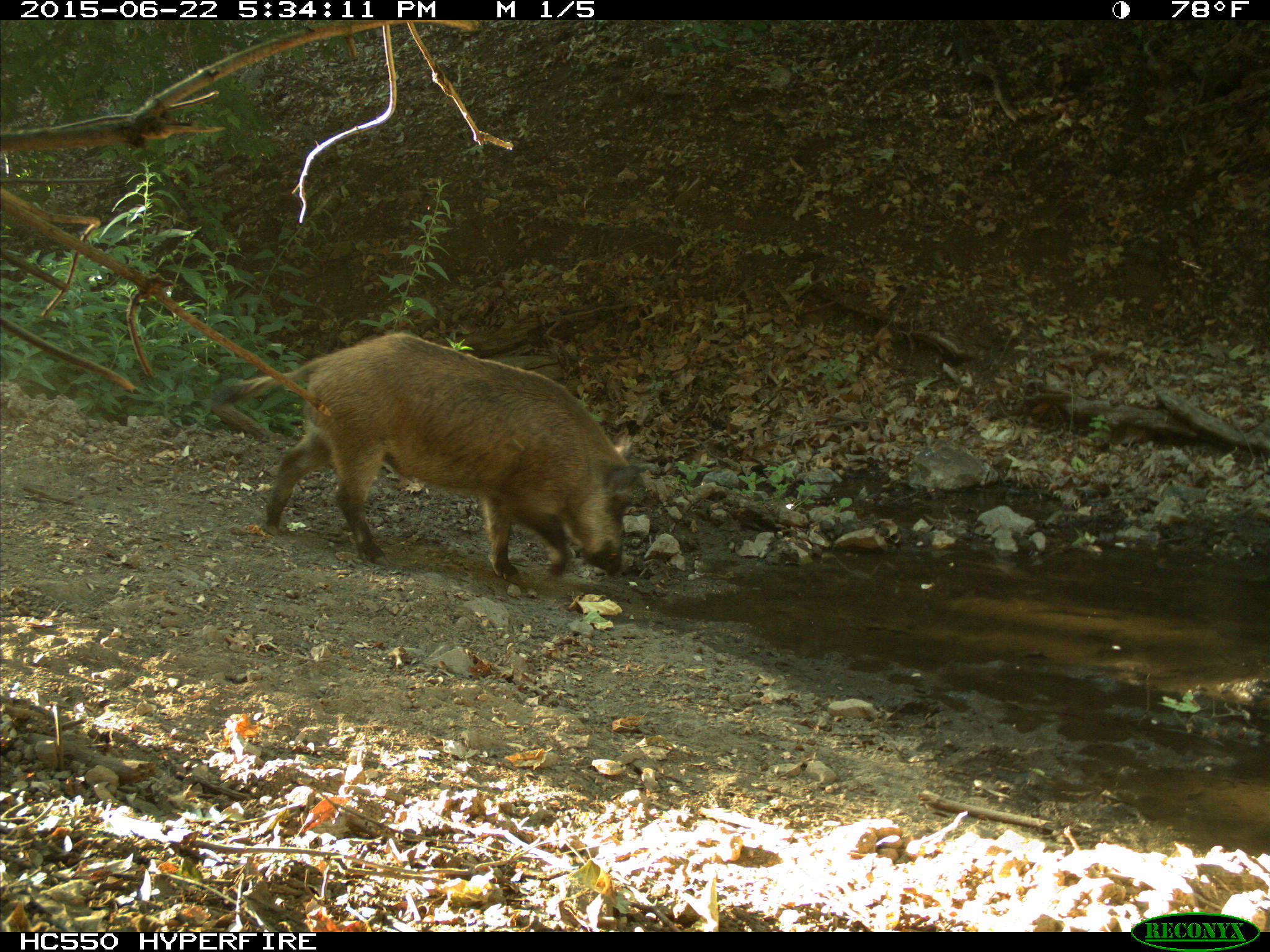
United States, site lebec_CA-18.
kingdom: Animalia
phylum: Chordata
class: Mammalia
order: Artiodactyla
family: Suidae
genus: Sus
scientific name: Sus scrofa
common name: wild boar